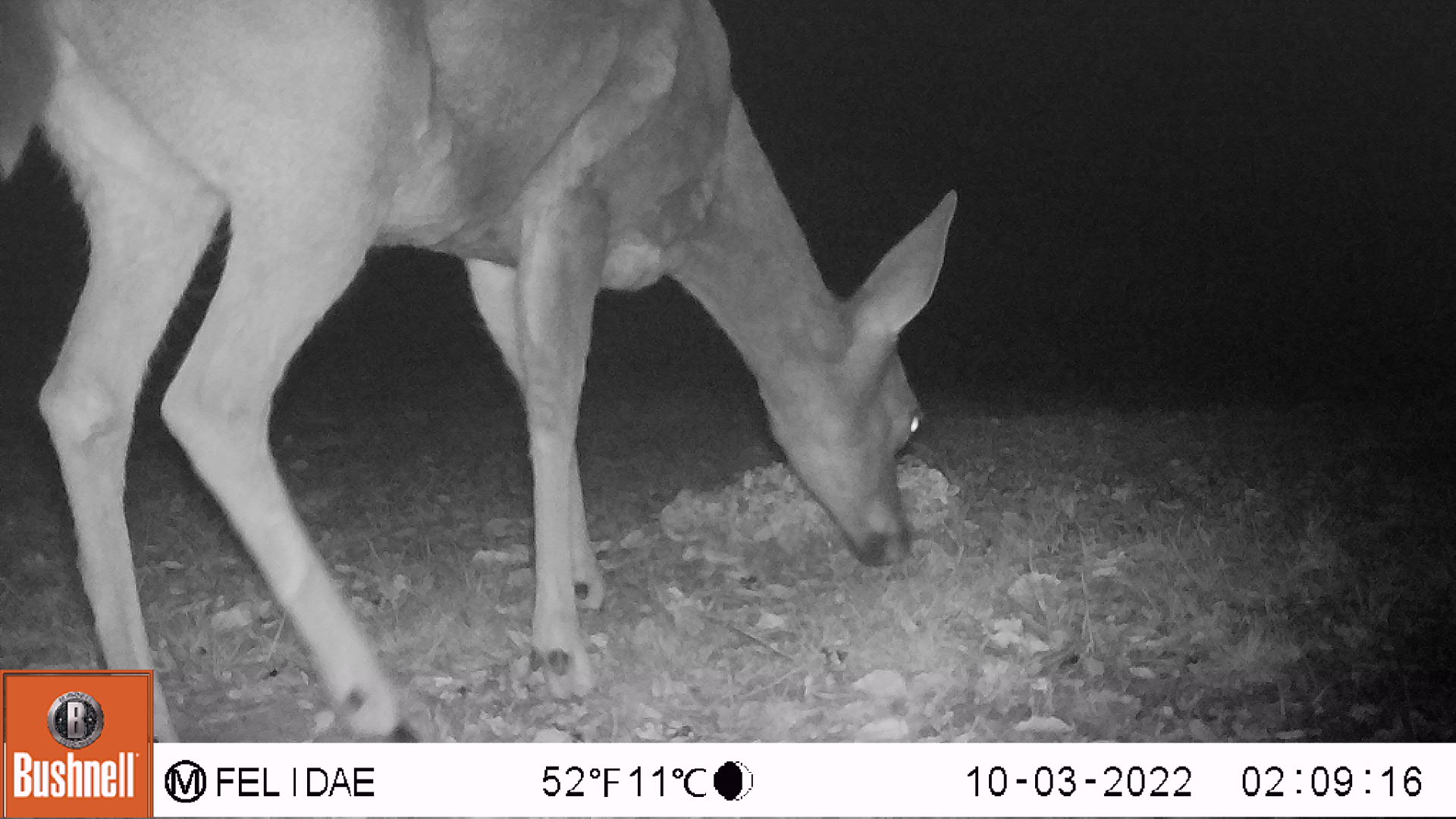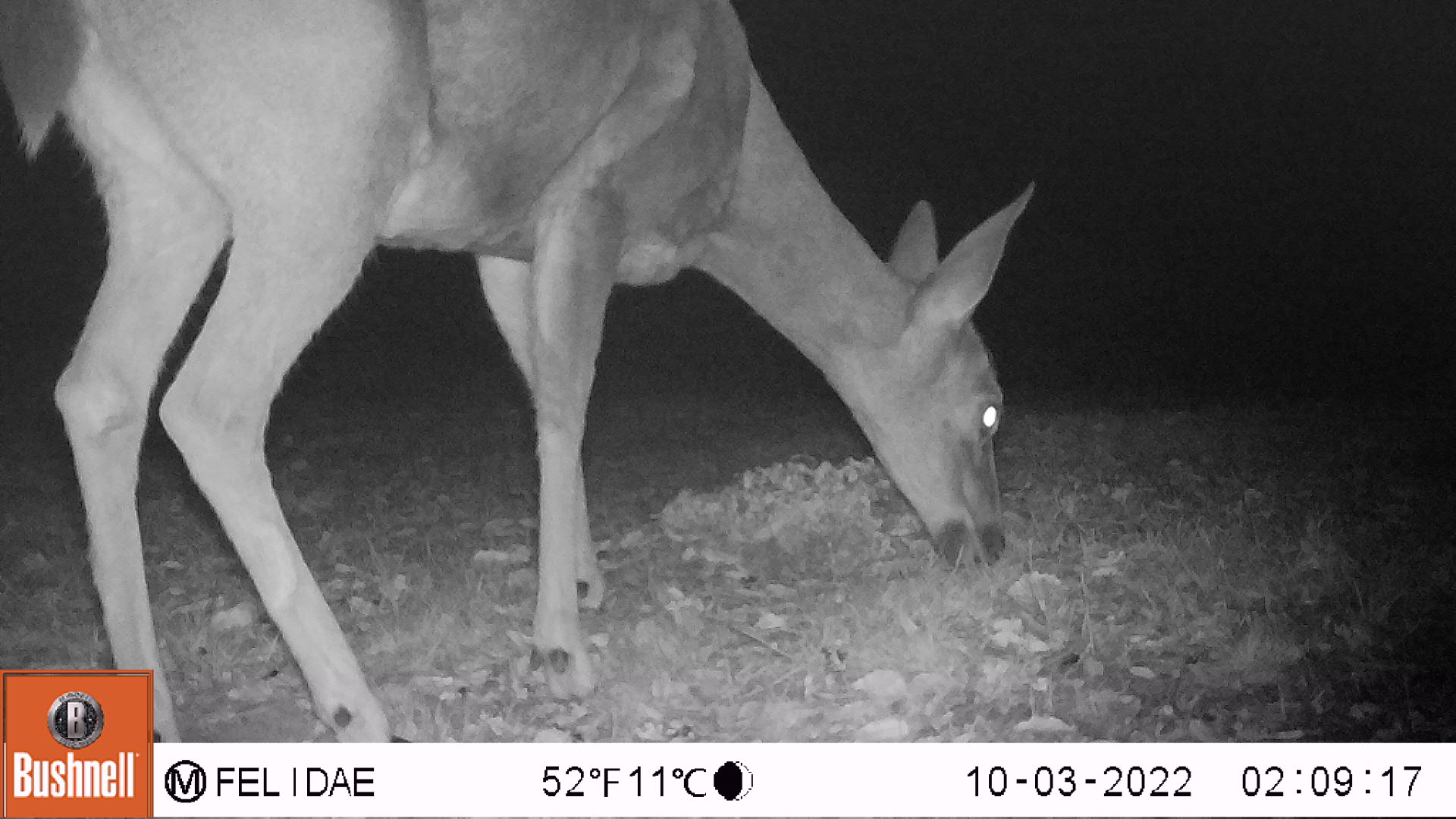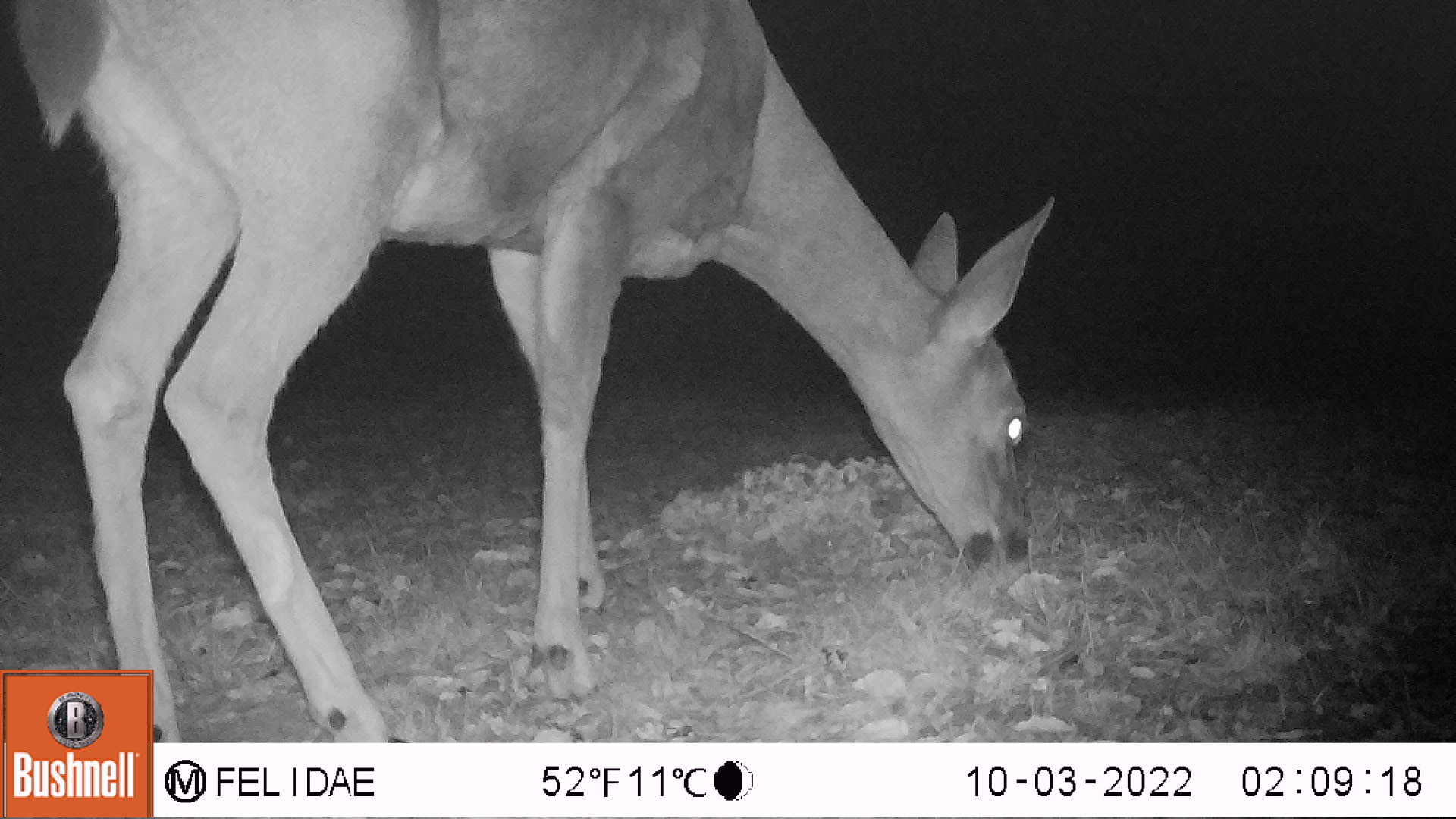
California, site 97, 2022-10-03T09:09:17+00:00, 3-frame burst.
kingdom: Animalia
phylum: Chordata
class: Mammalia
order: Artiodactyla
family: Cervidae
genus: Odocoileus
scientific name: Odocoileus hemionus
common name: mule deer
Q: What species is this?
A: Mule deer (Odocoileus hemionus).